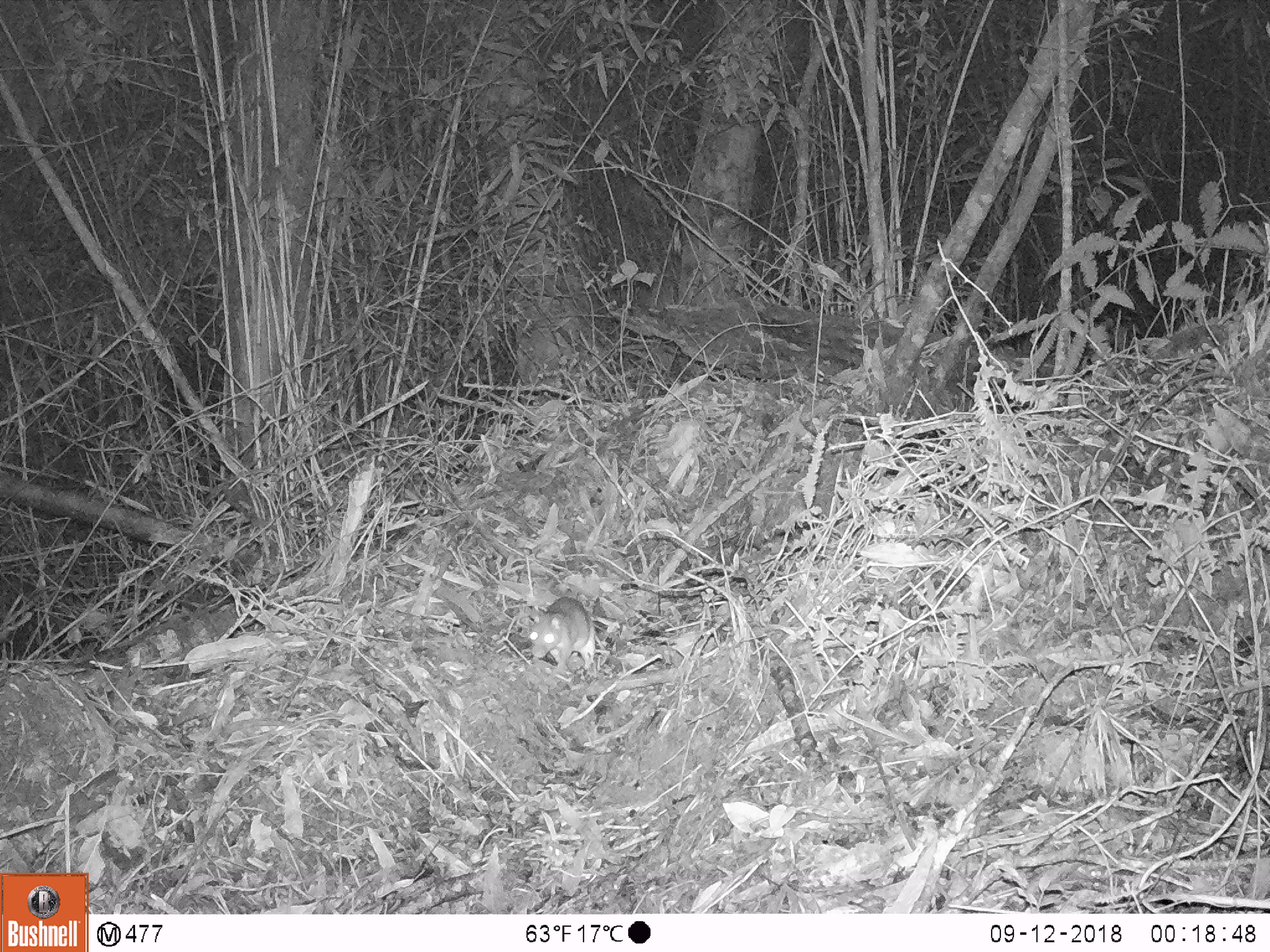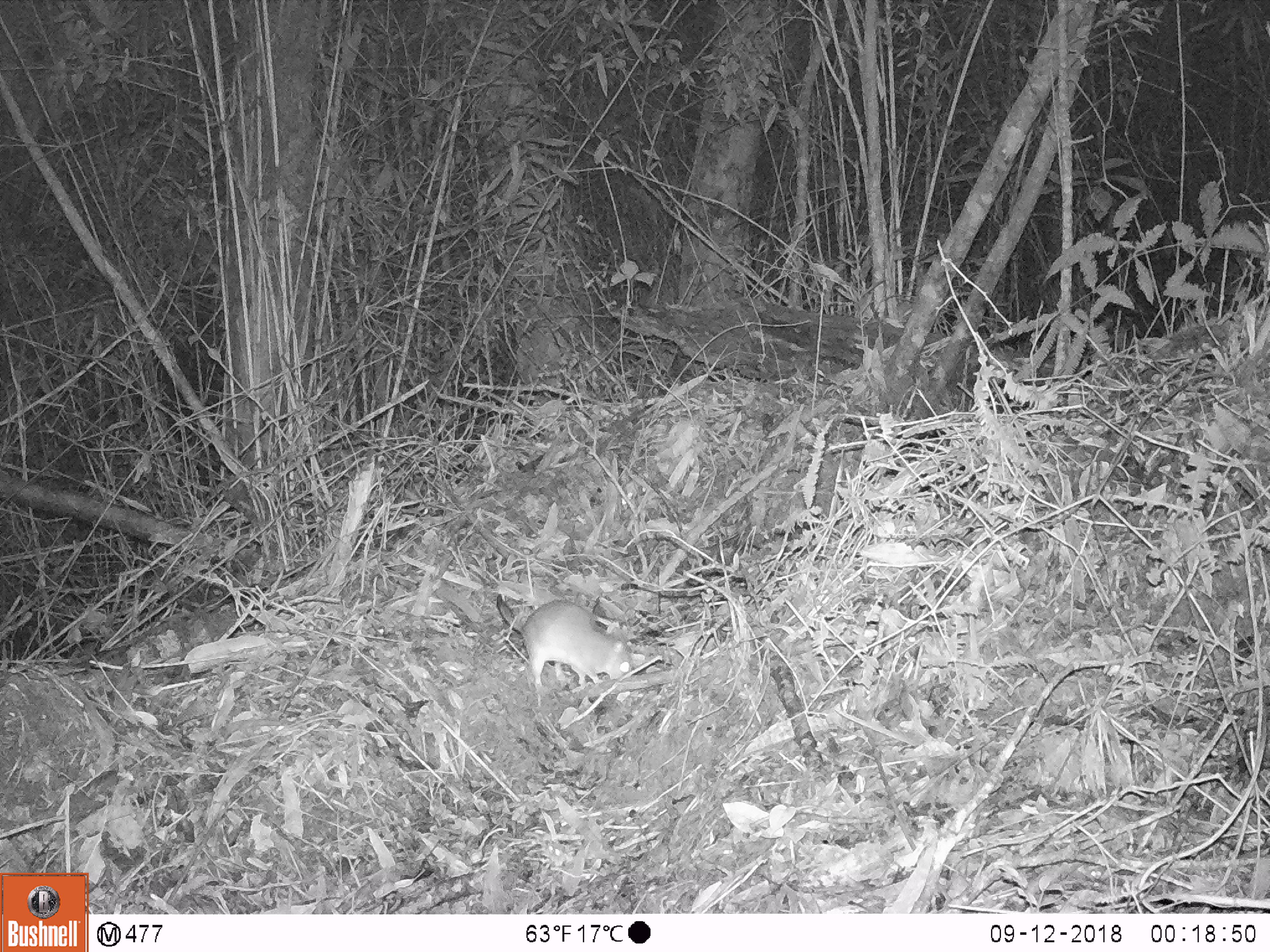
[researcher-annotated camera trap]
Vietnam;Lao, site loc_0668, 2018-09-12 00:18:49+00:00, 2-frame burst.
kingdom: Animalia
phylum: Chordata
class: Mammalia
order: Rodentia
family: Muridae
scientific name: Muridae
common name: old-world mice and rats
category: unidentified murid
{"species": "unidentified murid (old-world mice and rats) (Muridae)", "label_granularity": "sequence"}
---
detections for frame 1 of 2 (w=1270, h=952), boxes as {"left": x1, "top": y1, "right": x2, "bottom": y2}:
unidentified murid: {"left": 529, "top": 595, "right": 617, "bottom": 670}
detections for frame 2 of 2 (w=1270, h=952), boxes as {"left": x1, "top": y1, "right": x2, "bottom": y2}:
unidentified murid: {"left": 496, "top": 592, "right": 632, "bottom": 690}